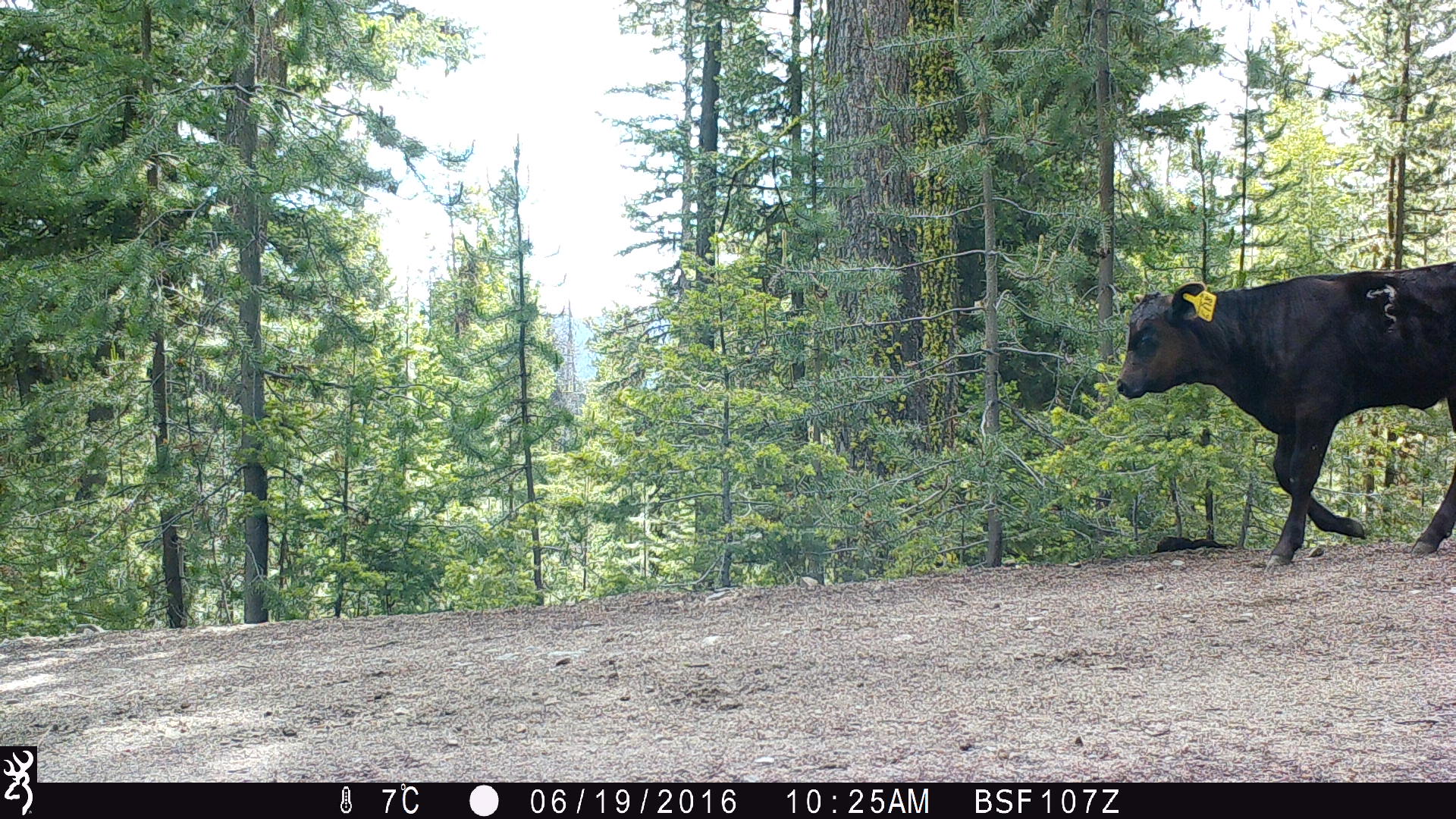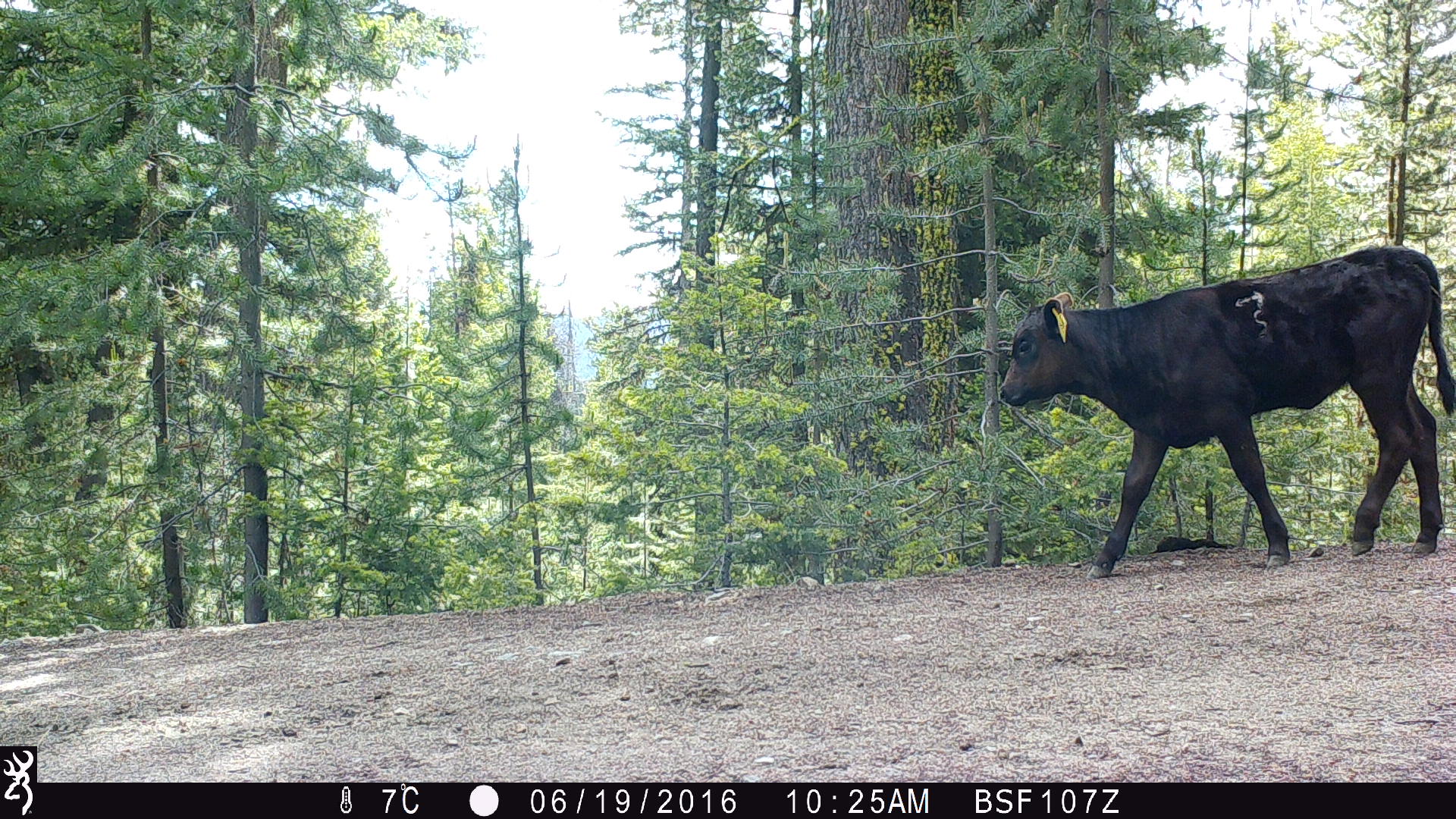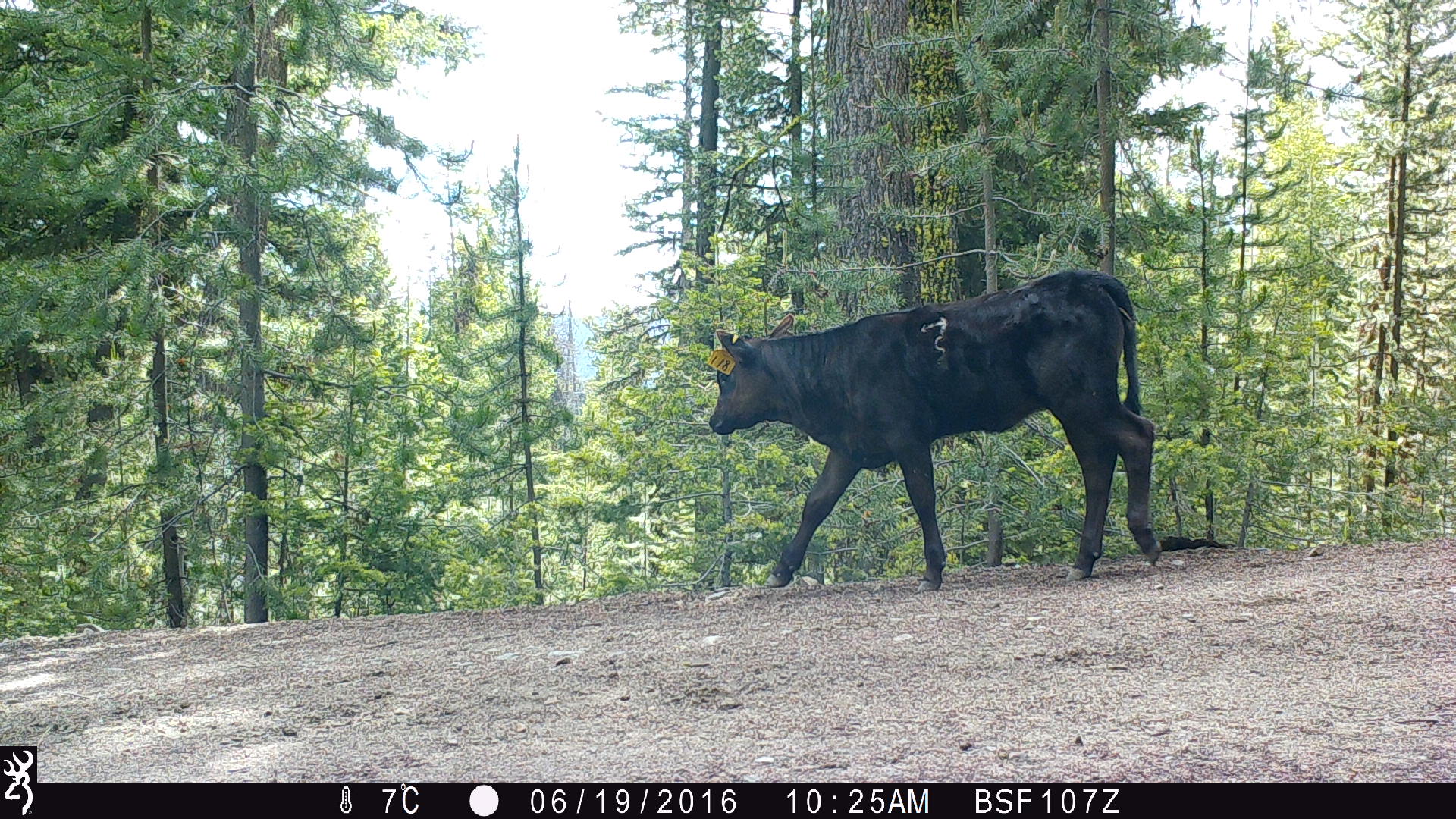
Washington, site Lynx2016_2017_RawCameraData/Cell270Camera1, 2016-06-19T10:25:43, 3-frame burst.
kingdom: Animalia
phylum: Chordata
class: Mammalia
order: Artiodactyla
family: Bovidae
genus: Bos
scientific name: Bos taurus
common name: domestic cattle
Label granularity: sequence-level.